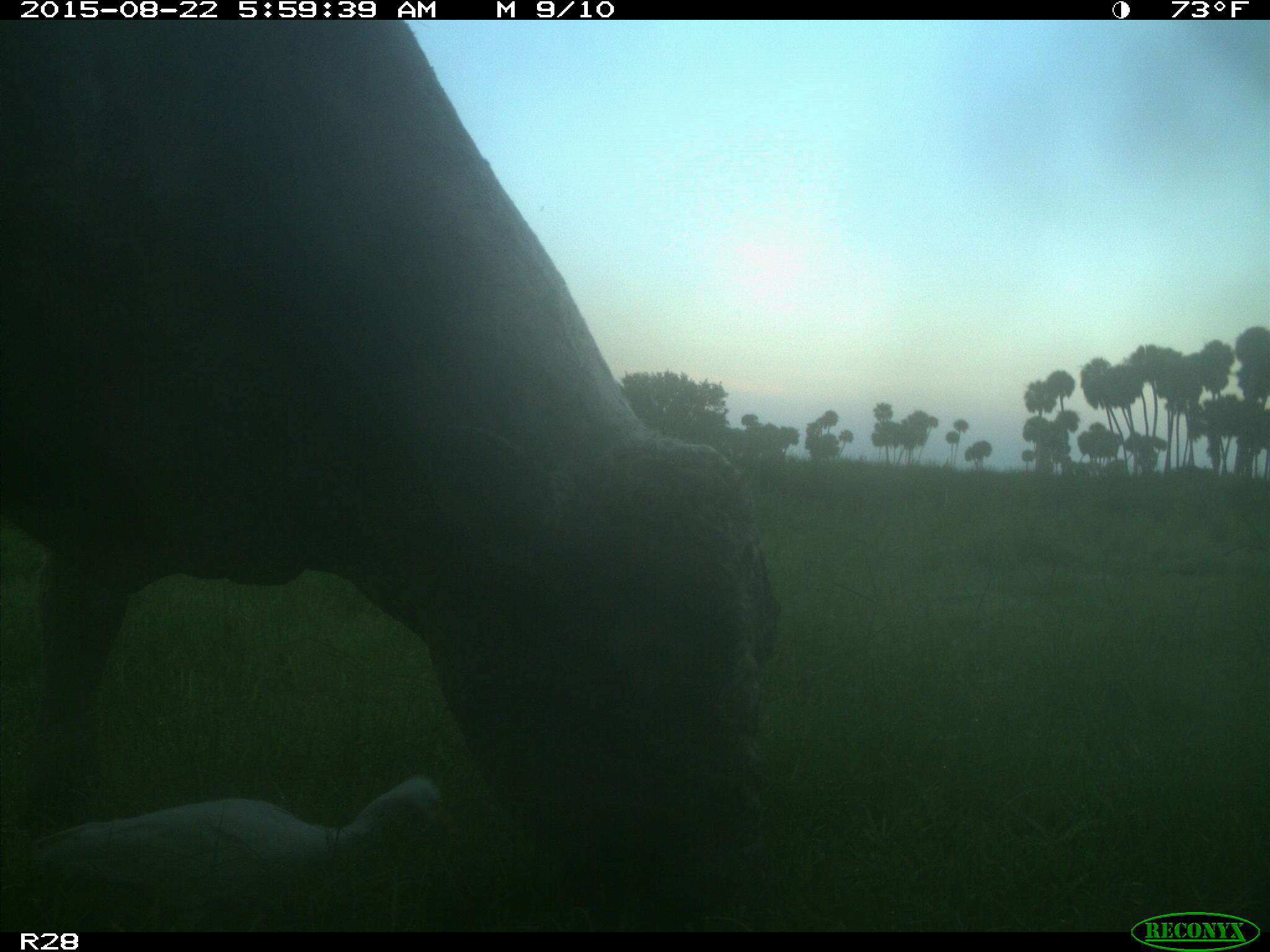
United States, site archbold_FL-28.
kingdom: Animalia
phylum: Chordata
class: Mammalia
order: Artiodactyla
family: Bovidae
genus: Bos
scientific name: Bos taurus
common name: domestic cow